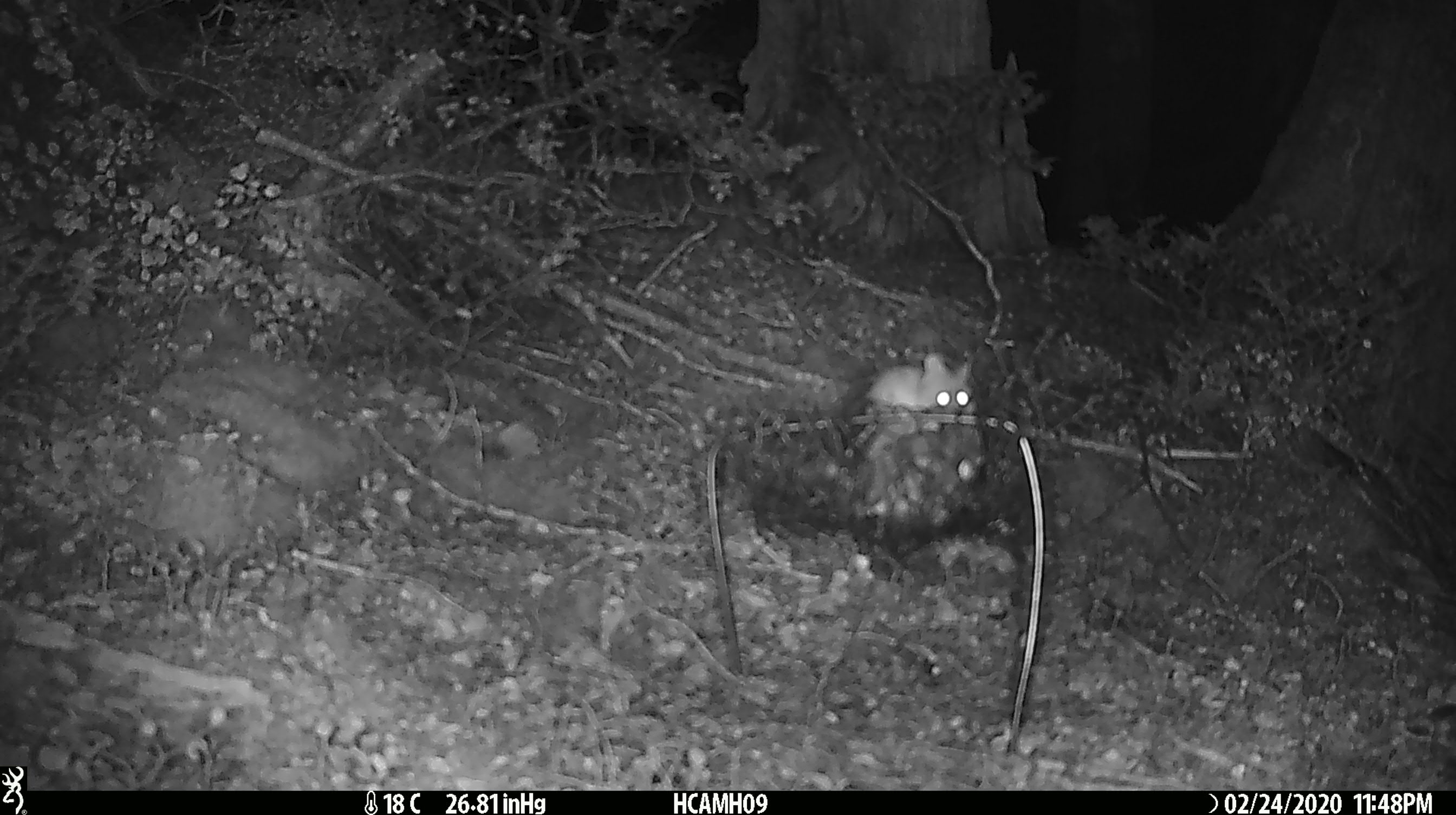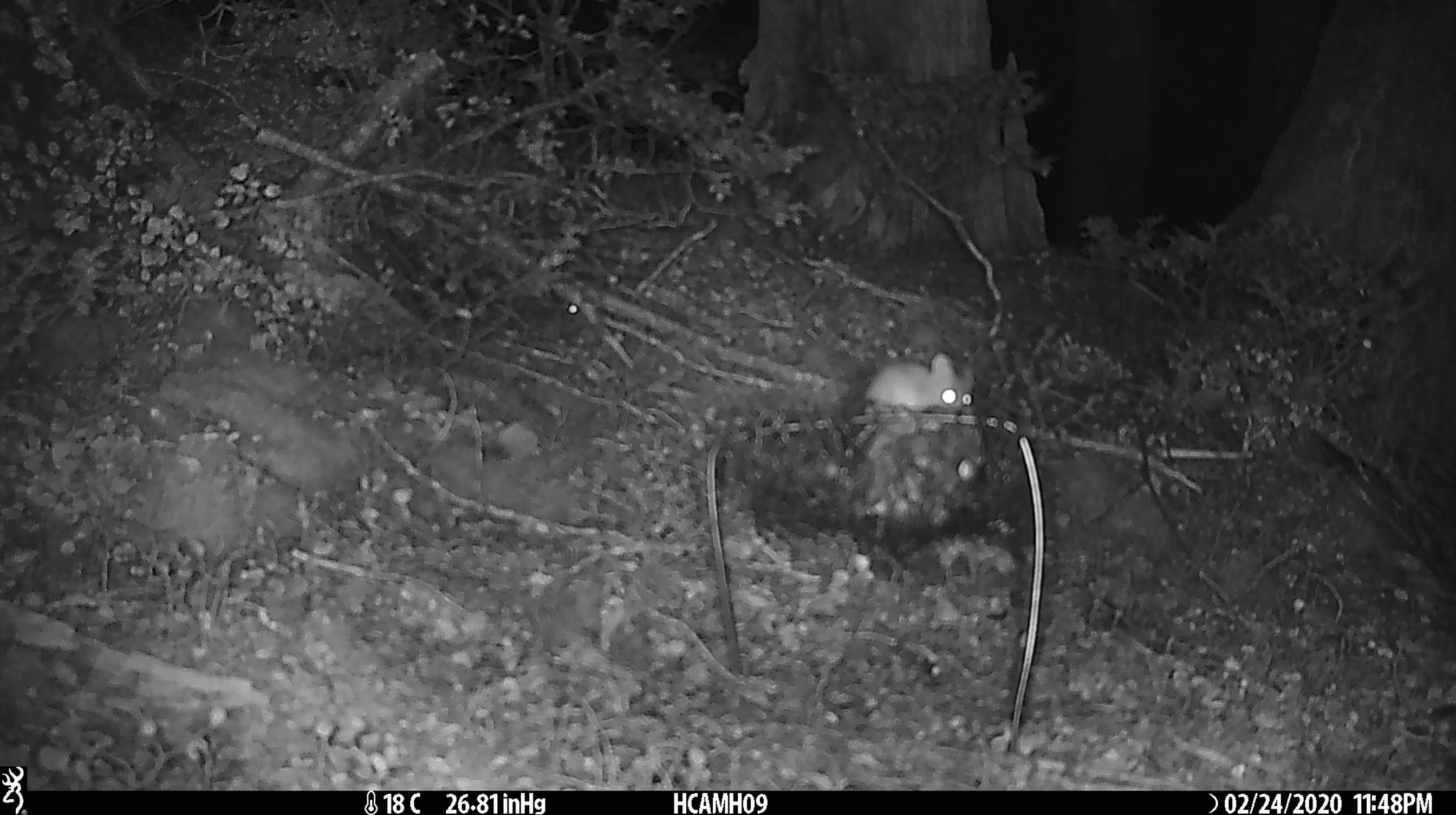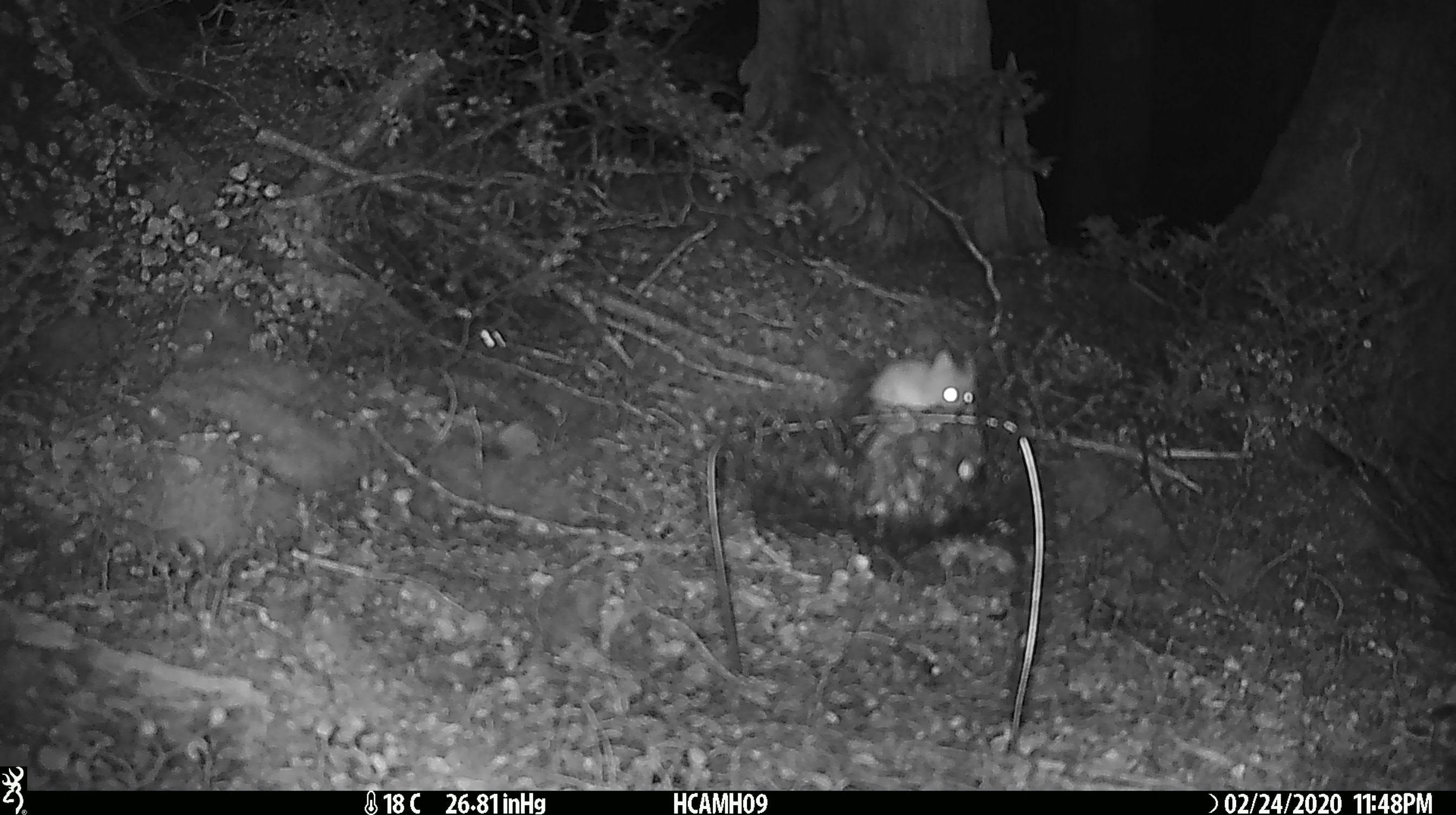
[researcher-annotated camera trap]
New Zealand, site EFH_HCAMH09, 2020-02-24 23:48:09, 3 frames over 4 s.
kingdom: Animalia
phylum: Chordata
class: Mammalia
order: Rodentia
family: Muridae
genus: Mus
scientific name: Mus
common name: mouse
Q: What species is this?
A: Mouse (Mus).